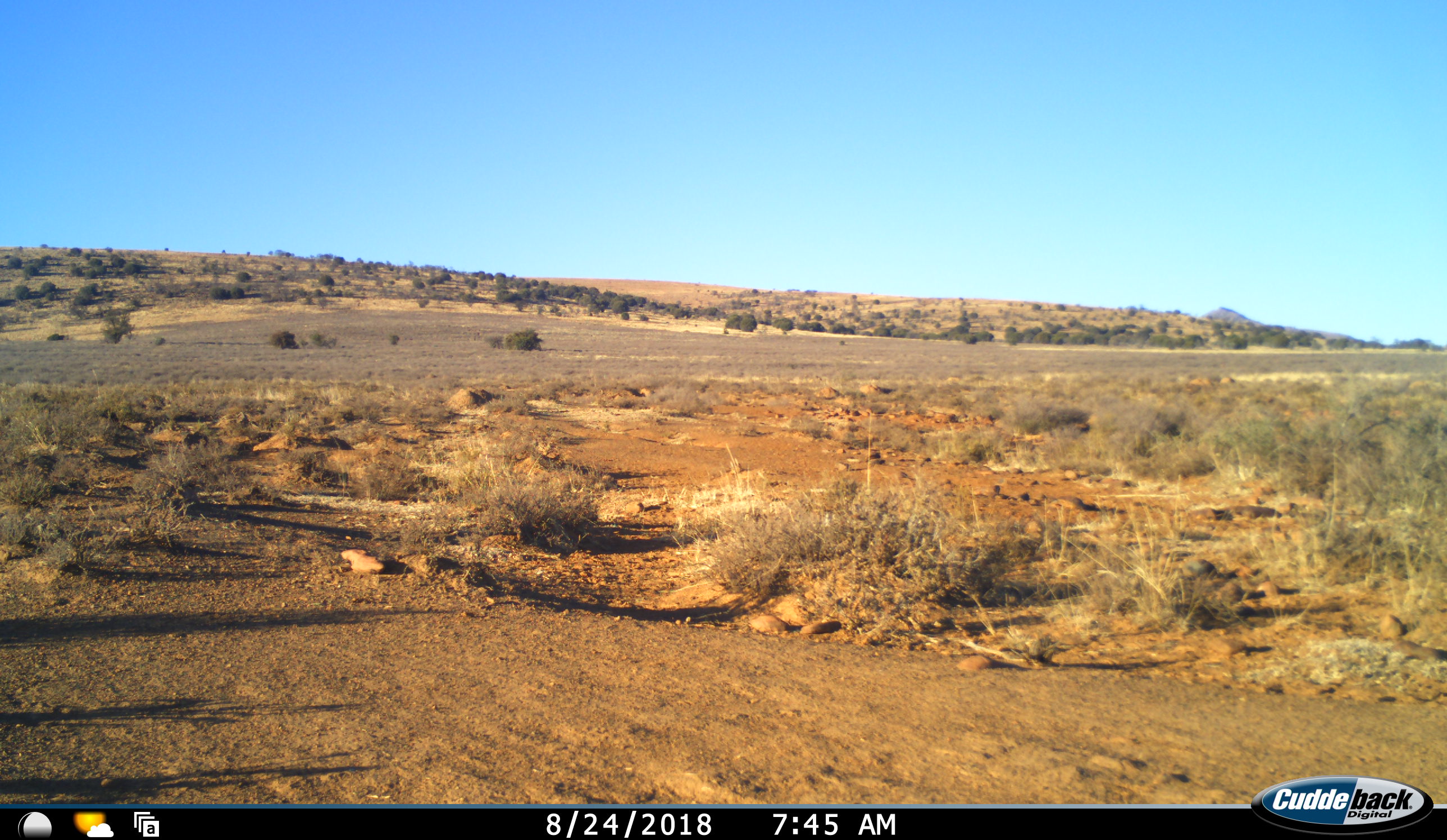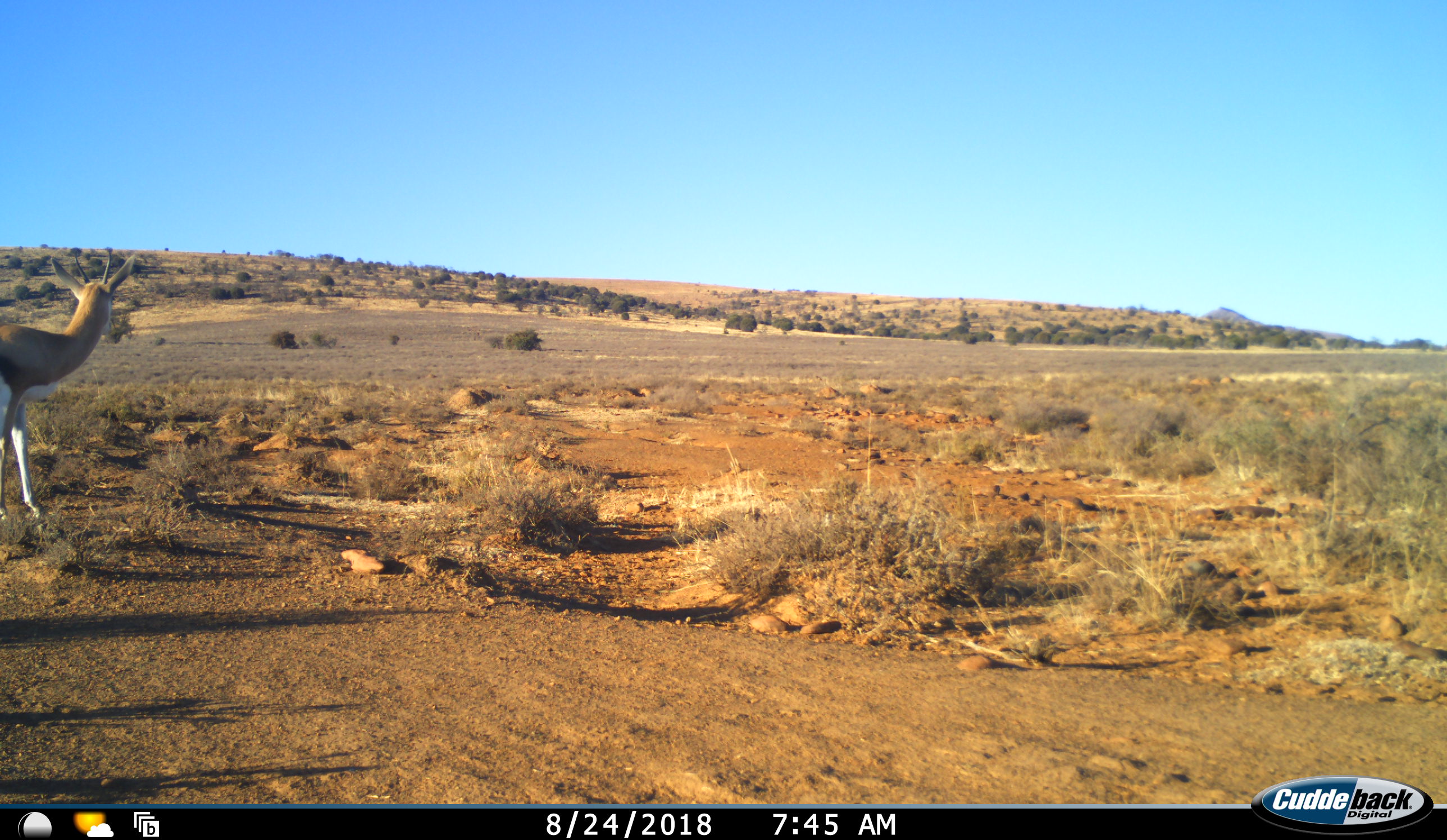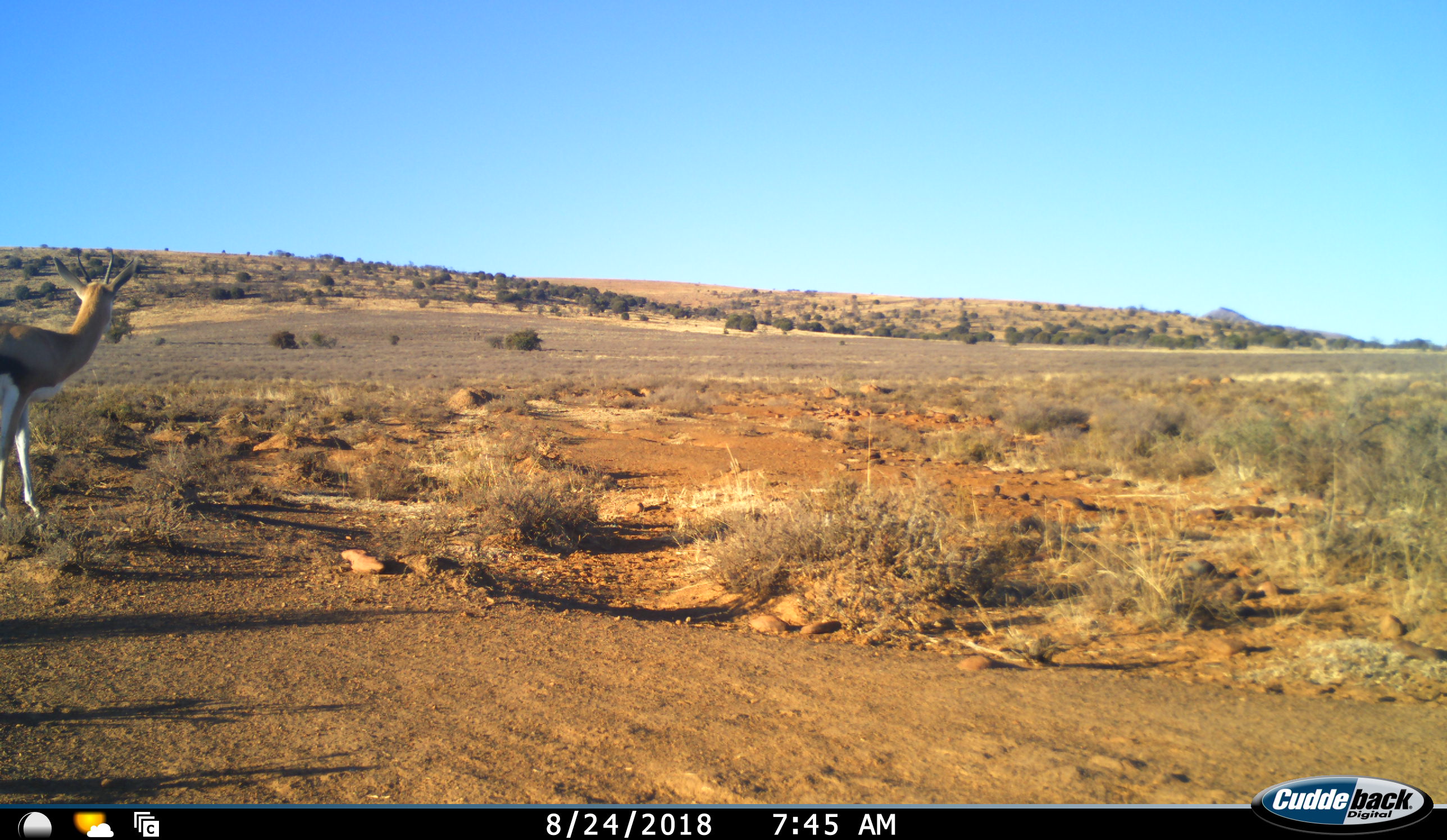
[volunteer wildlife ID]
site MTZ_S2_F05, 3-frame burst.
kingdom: Animalia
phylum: Chordata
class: Mammalia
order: Artiodactyla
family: Bovidae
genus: Antidorcas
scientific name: Antidorcas marsupialis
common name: springbok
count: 1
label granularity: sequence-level